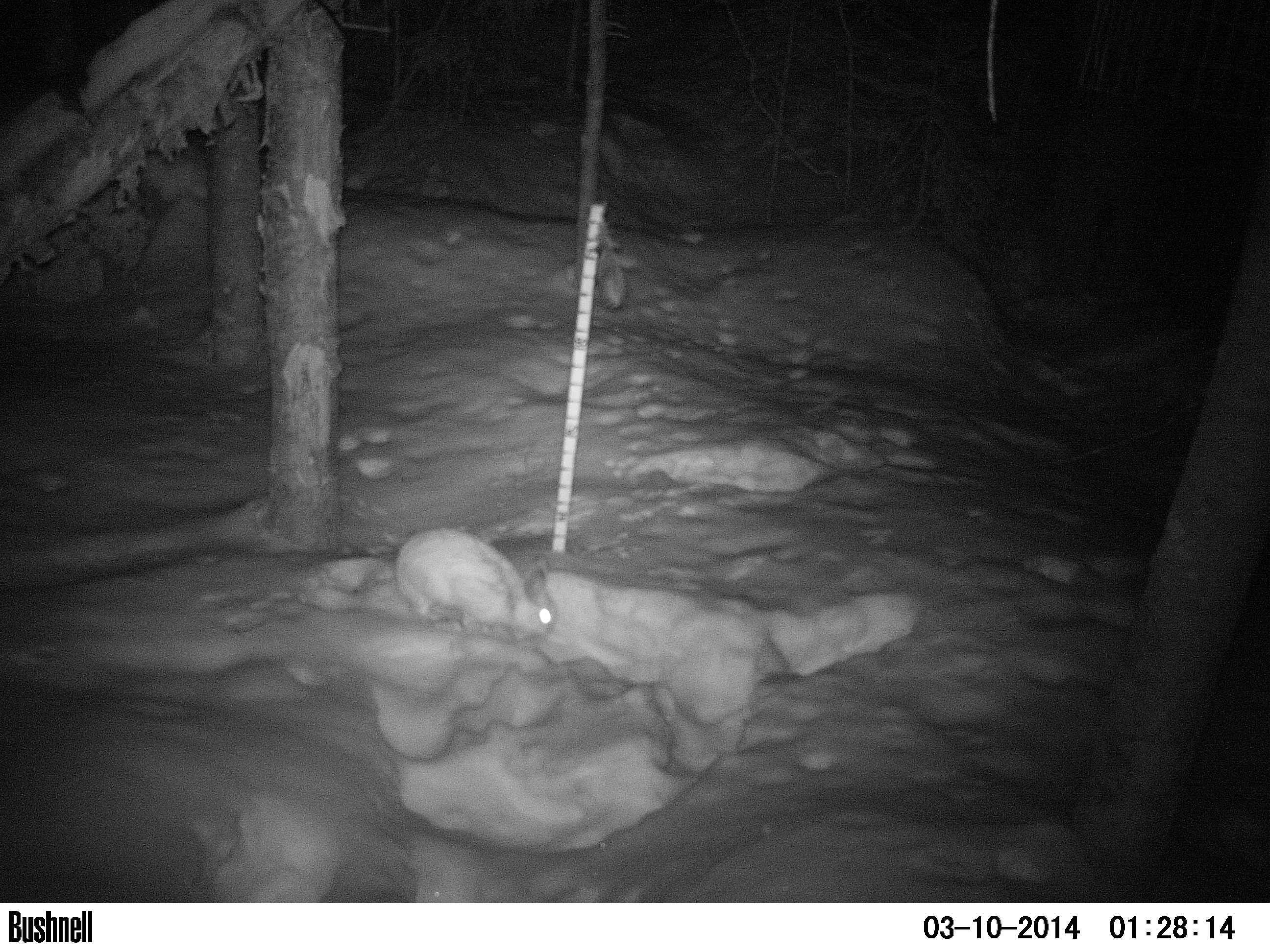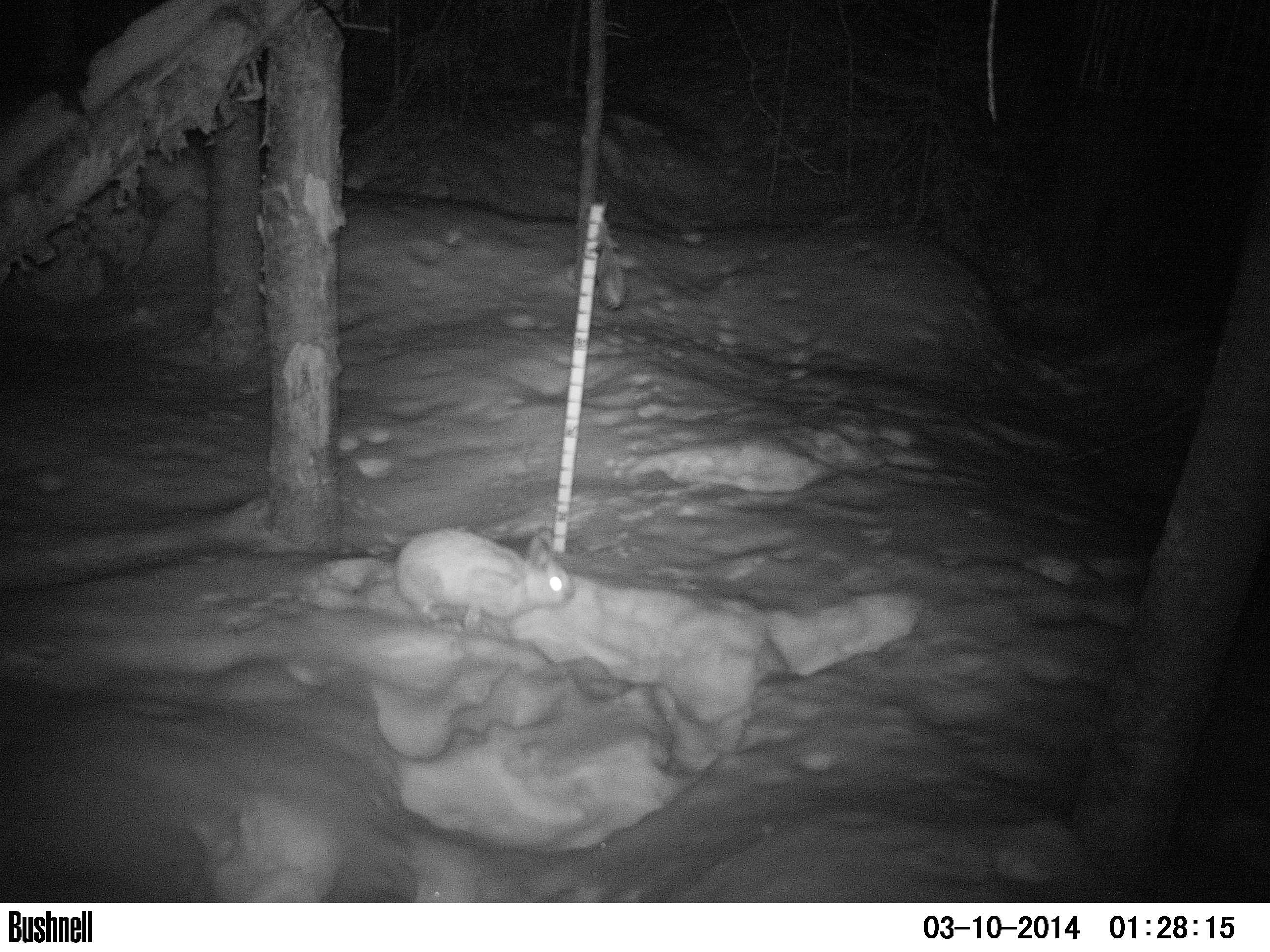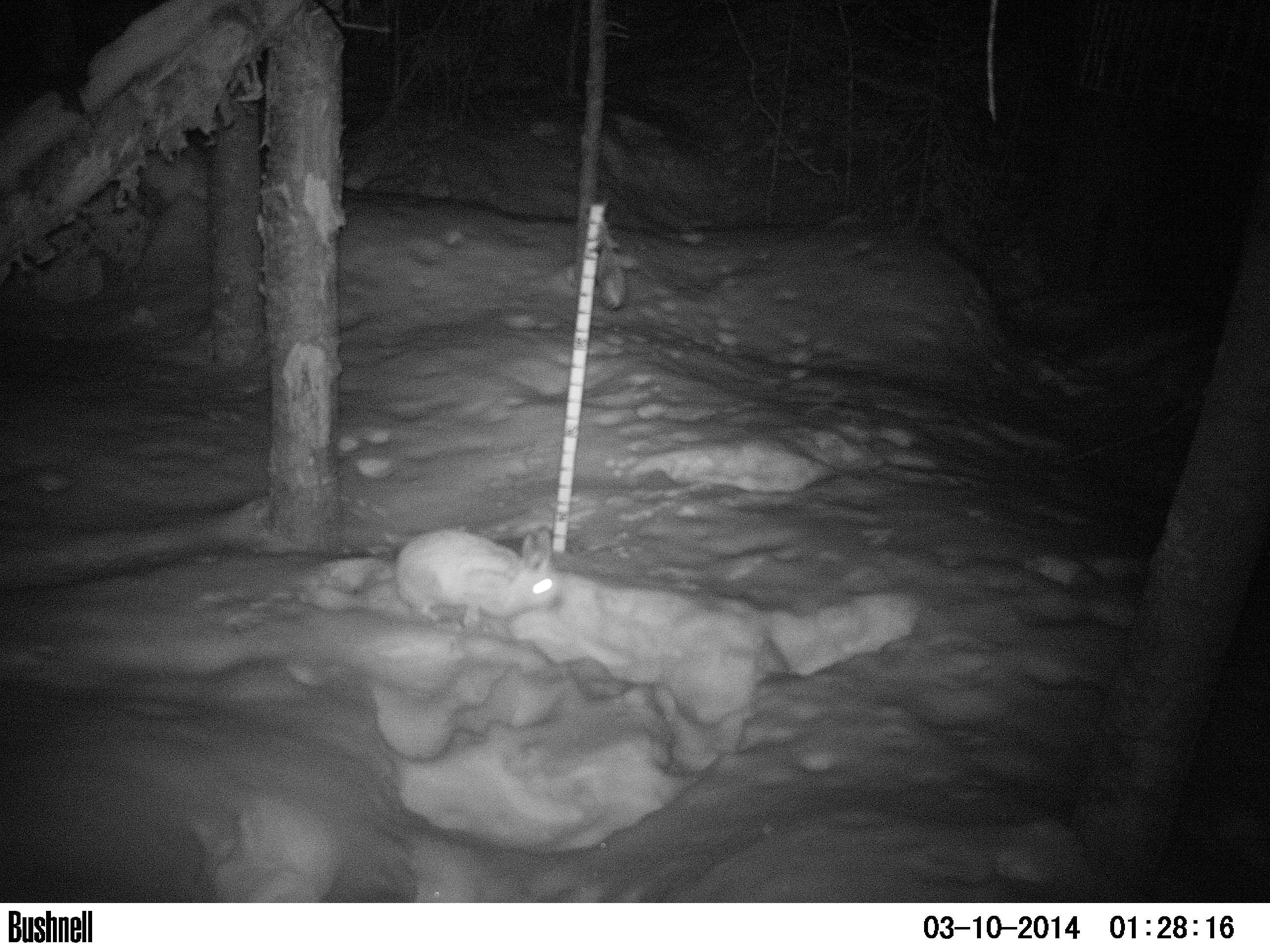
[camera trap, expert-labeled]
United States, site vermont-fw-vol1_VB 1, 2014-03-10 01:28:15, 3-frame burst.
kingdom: Animalia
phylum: Chordata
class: Mammalia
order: Lagomorpha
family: Leporidae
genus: Lepus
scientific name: Lepus americanus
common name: snowshoe hare